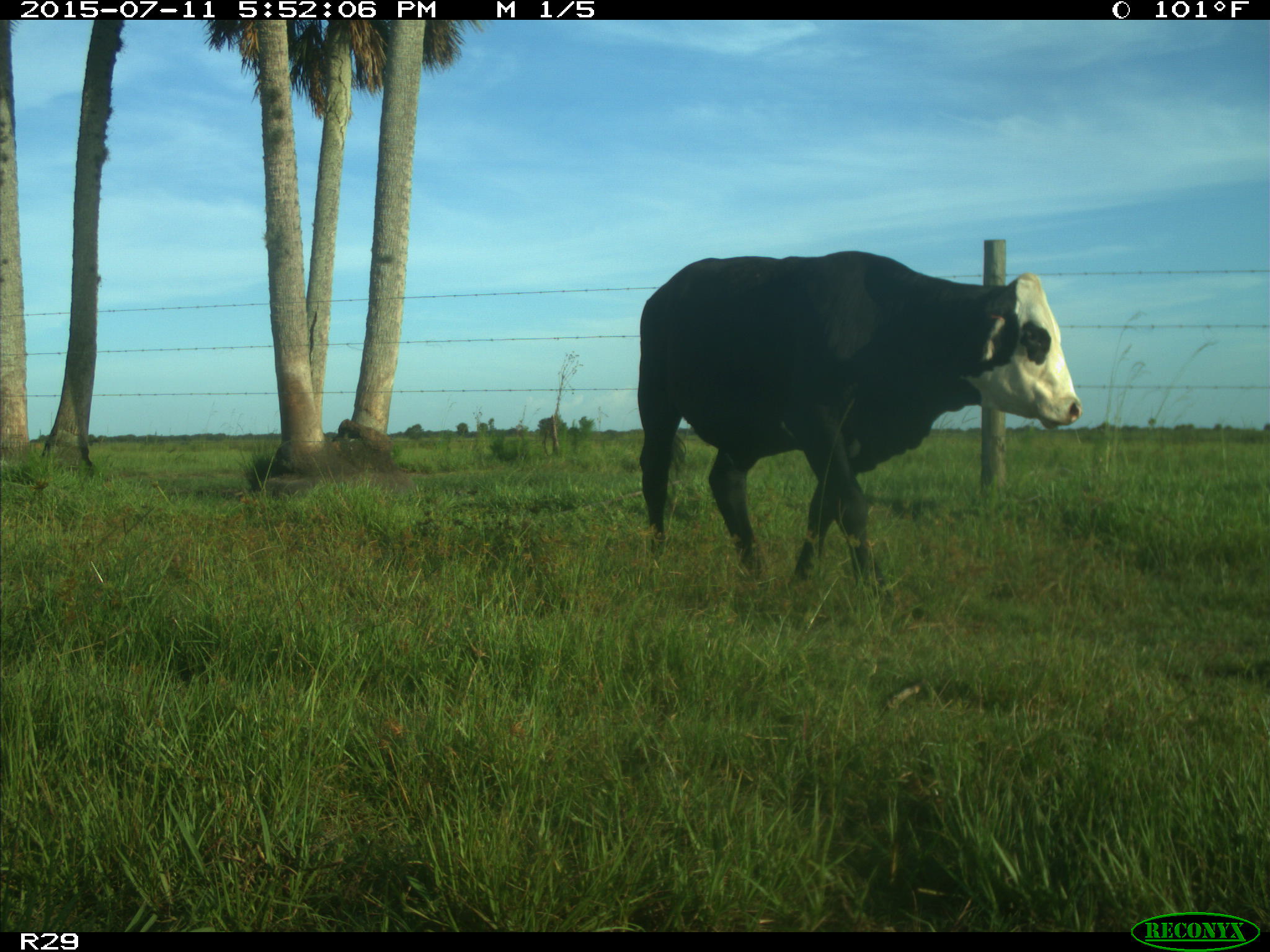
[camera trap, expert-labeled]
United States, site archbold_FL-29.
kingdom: Animalia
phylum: Chordata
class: Mammalia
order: Artiodactyla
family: Bovidae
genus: Bos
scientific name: Bos taurus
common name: domestic cow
Bos taurus (domestic cow).